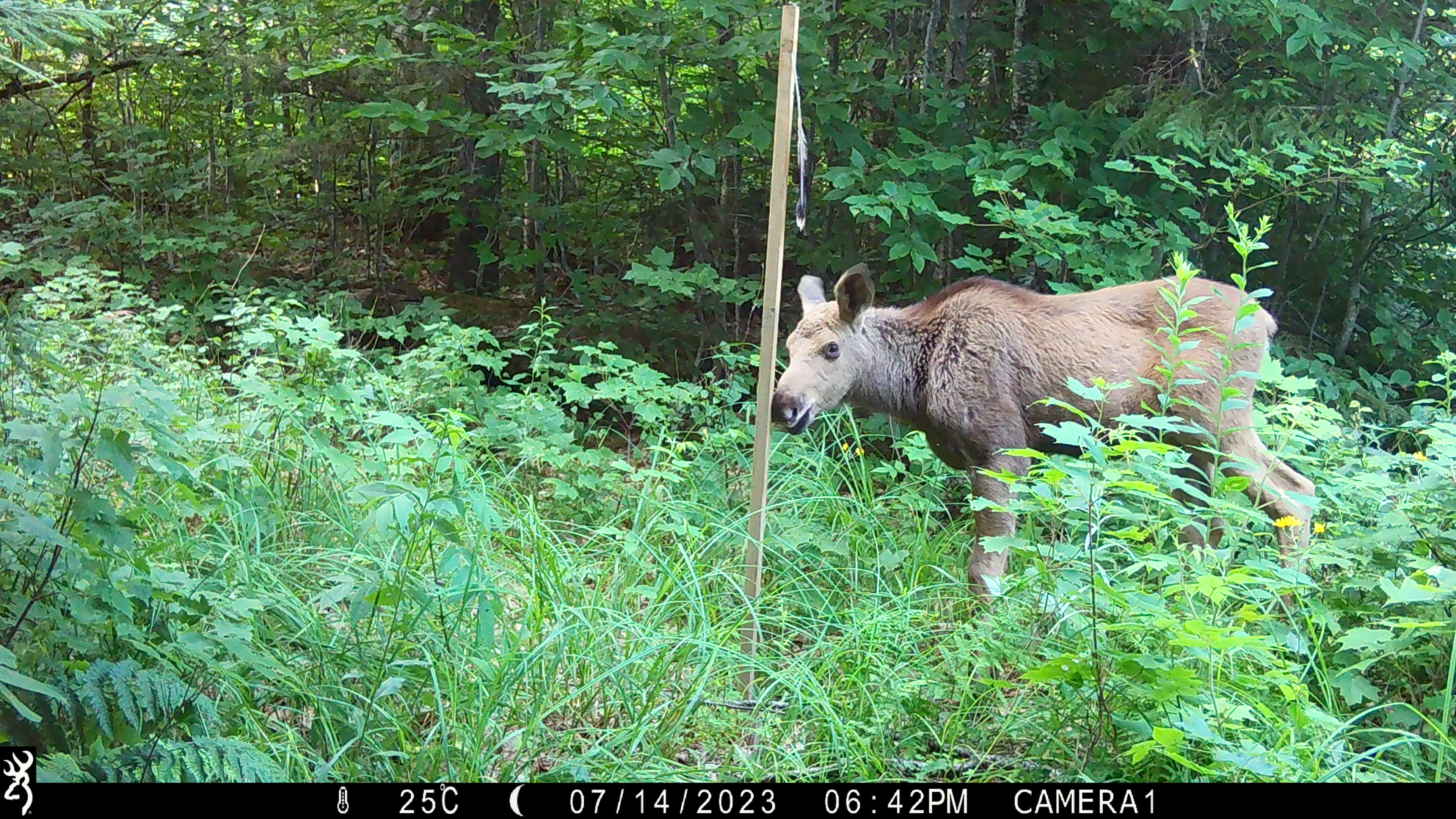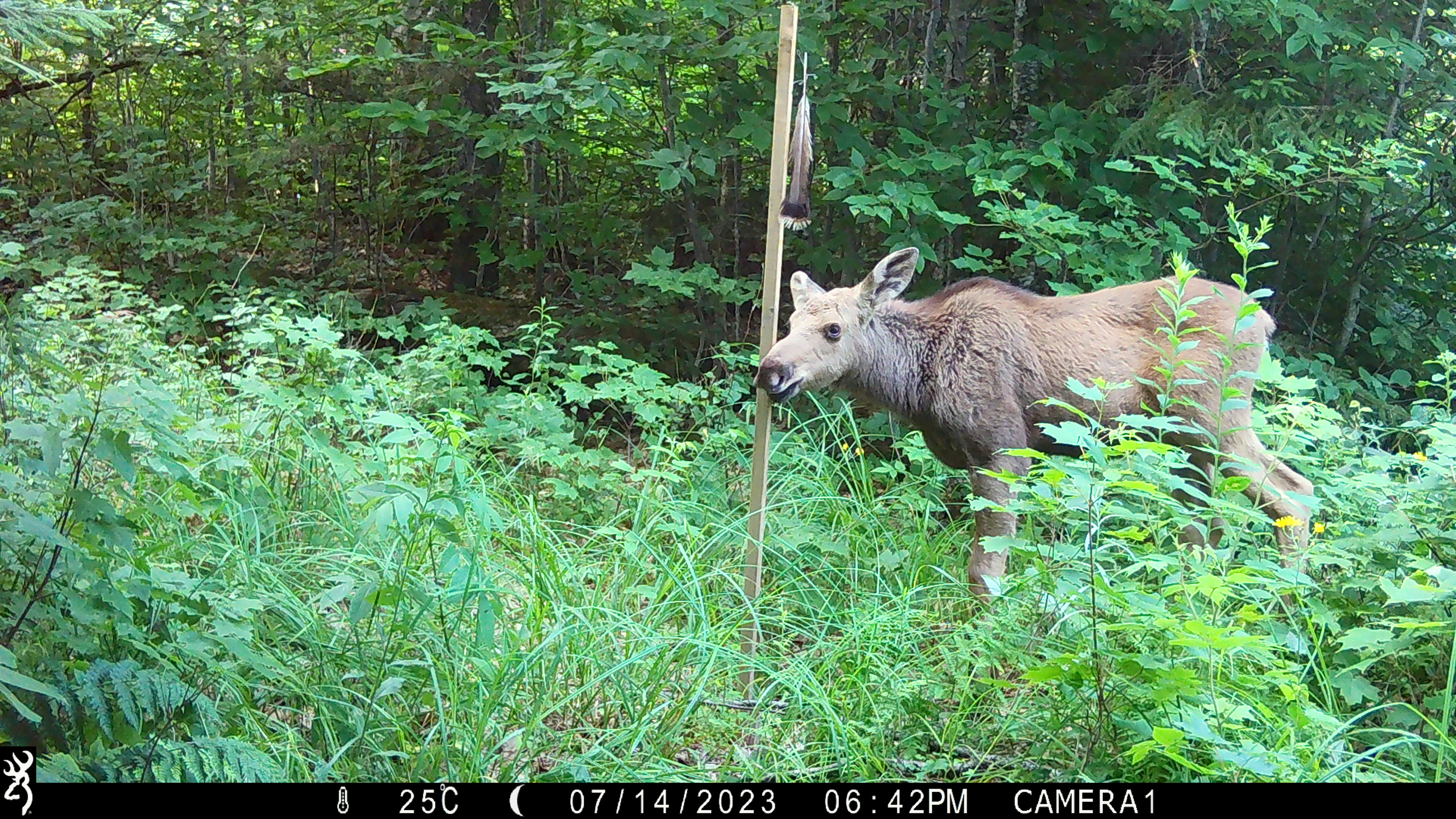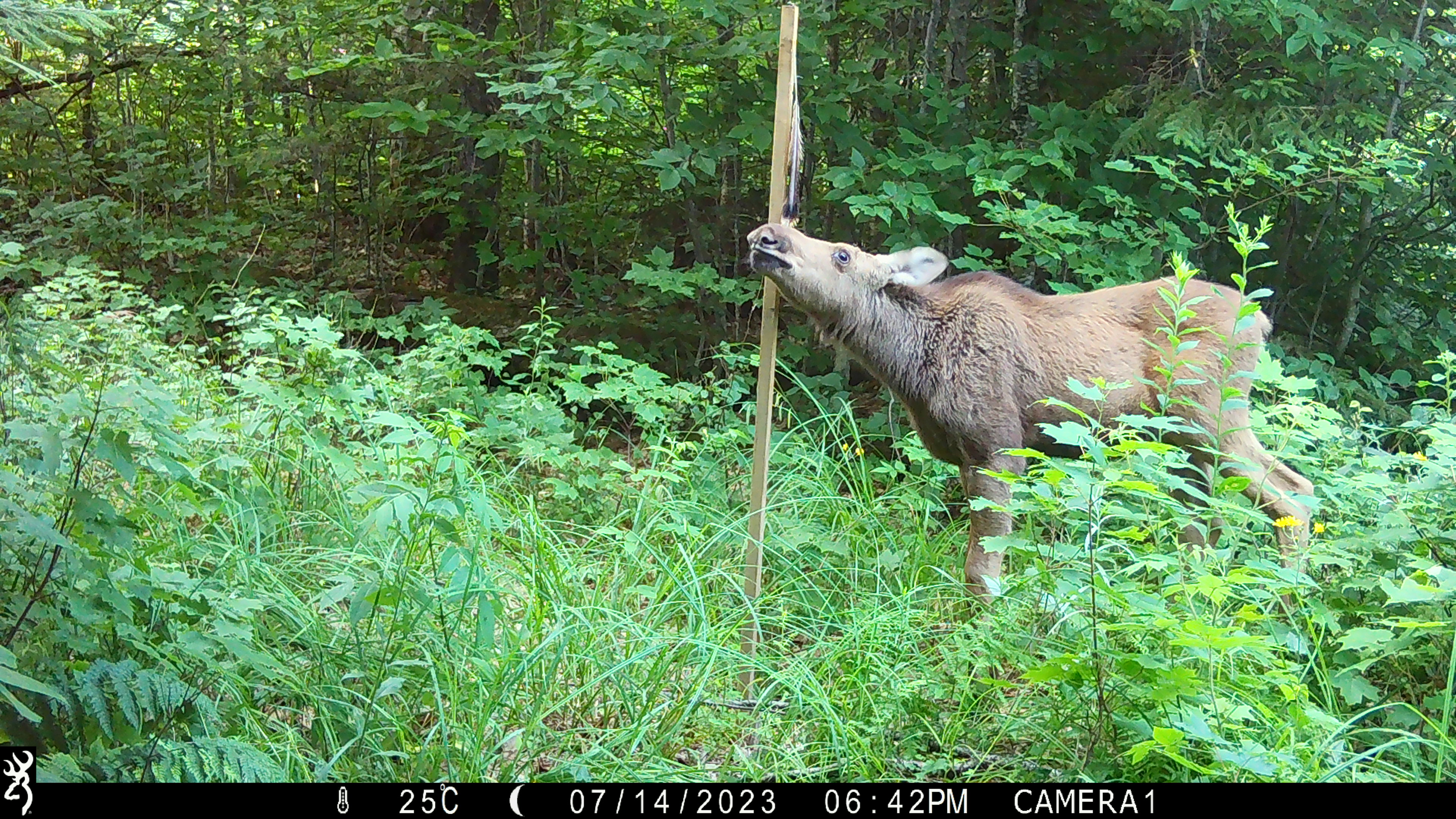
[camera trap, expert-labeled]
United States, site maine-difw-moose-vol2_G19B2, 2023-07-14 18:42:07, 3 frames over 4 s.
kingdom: Animalia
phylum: Chordata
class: Mammalia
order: Artiodactyla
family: Cervidae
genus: Alces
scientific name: Alces alces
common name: moose